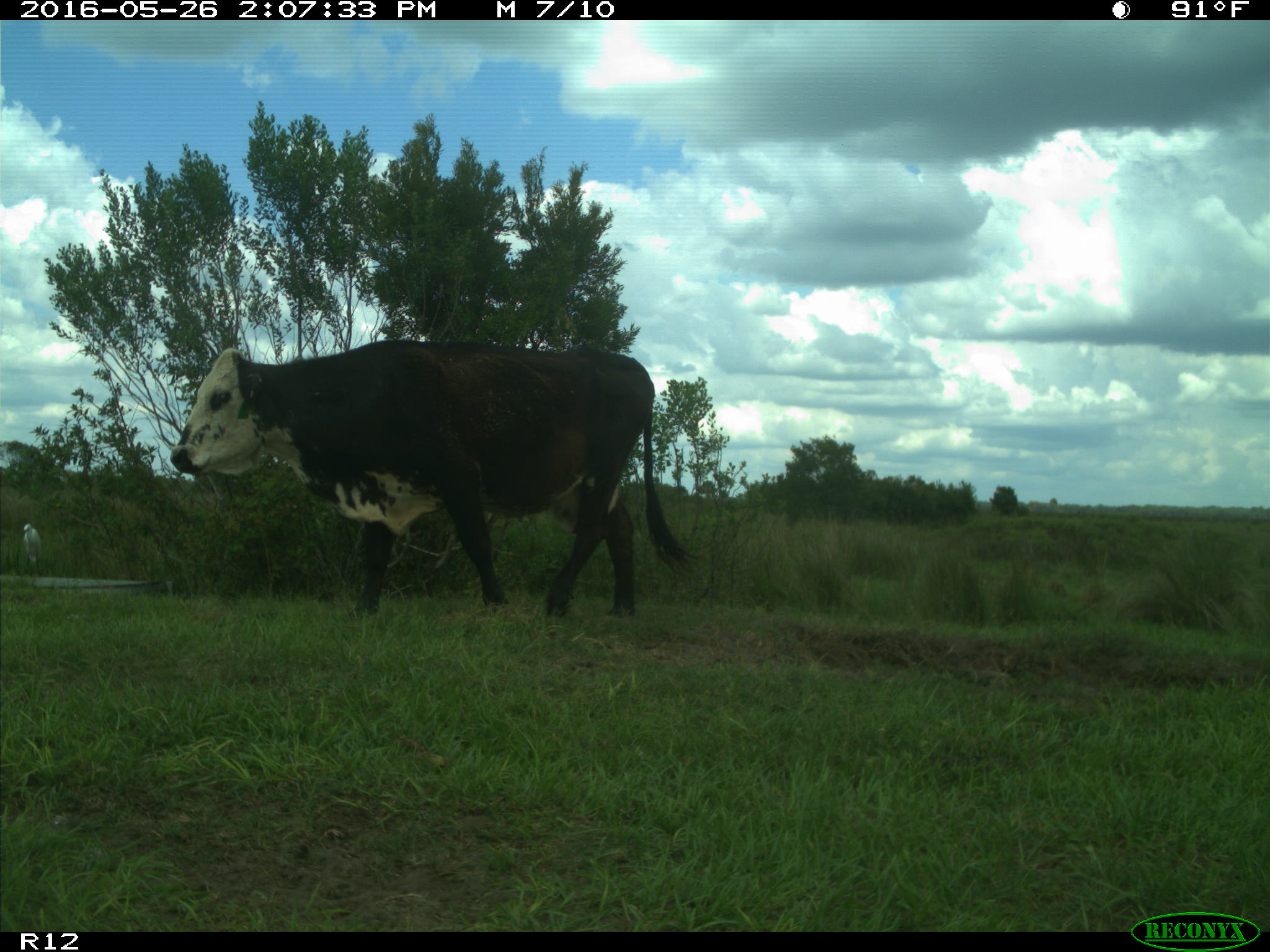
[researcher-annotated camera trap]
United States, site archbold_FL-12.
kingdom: Animalia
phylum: Chordata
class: Mammalia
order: Artiodactyla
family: Bovidae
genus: Bos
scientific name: Bos taurus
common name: domestic cow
Bos taurus (domestic cow).